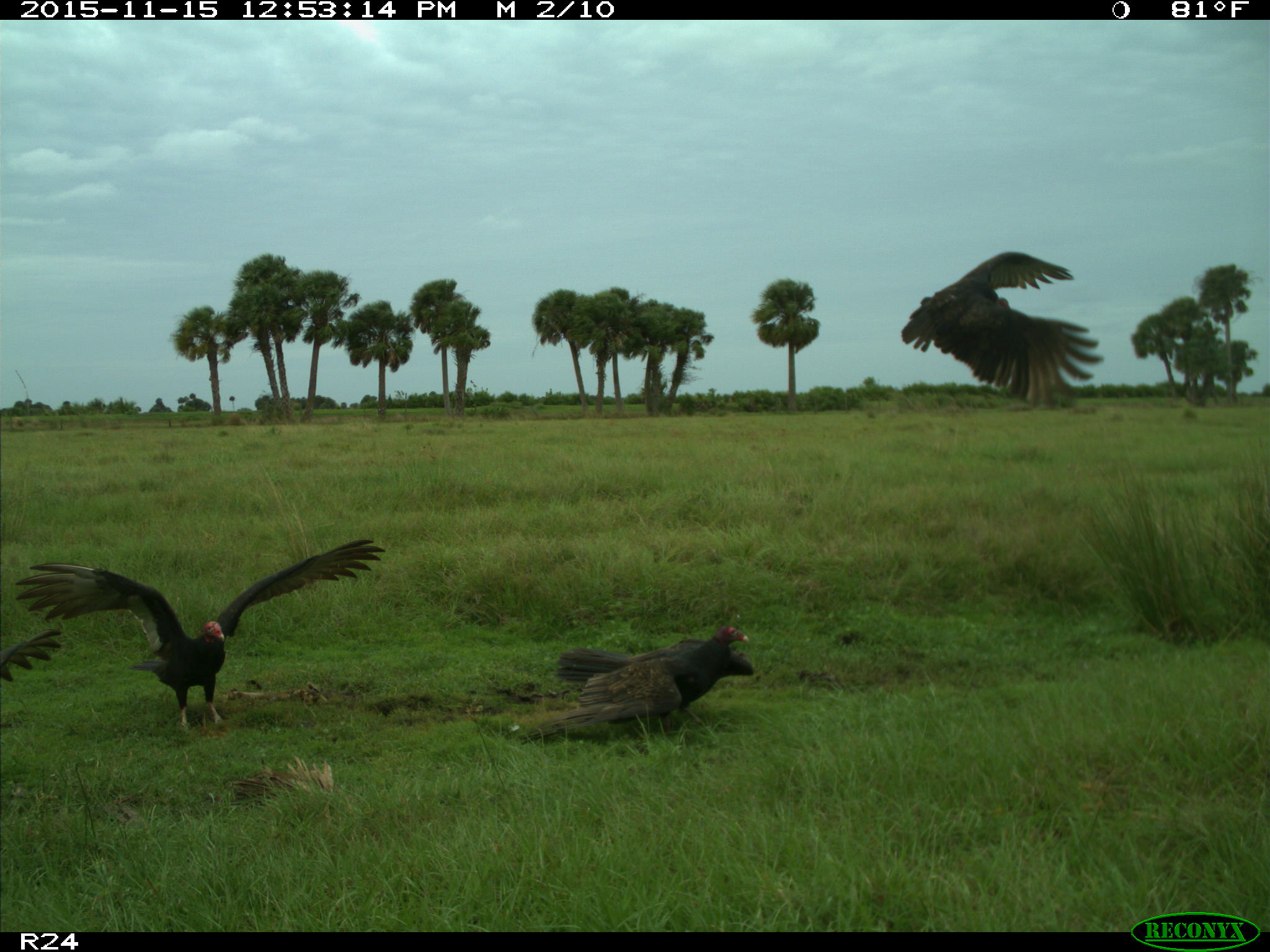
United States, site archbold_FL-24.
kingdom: Animalia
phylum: Chordata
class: Aves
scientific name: Aves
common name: birds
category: unidentified bird